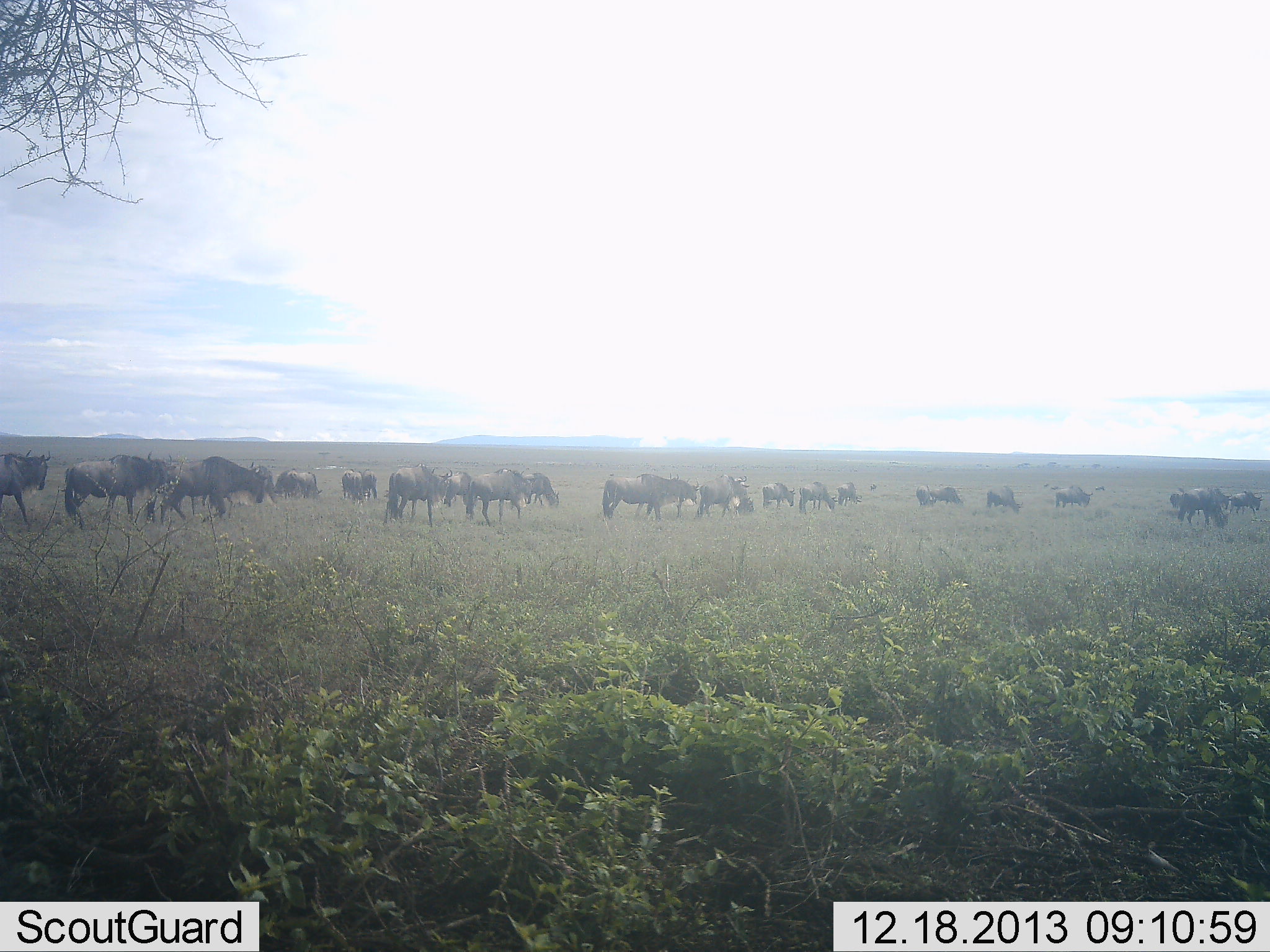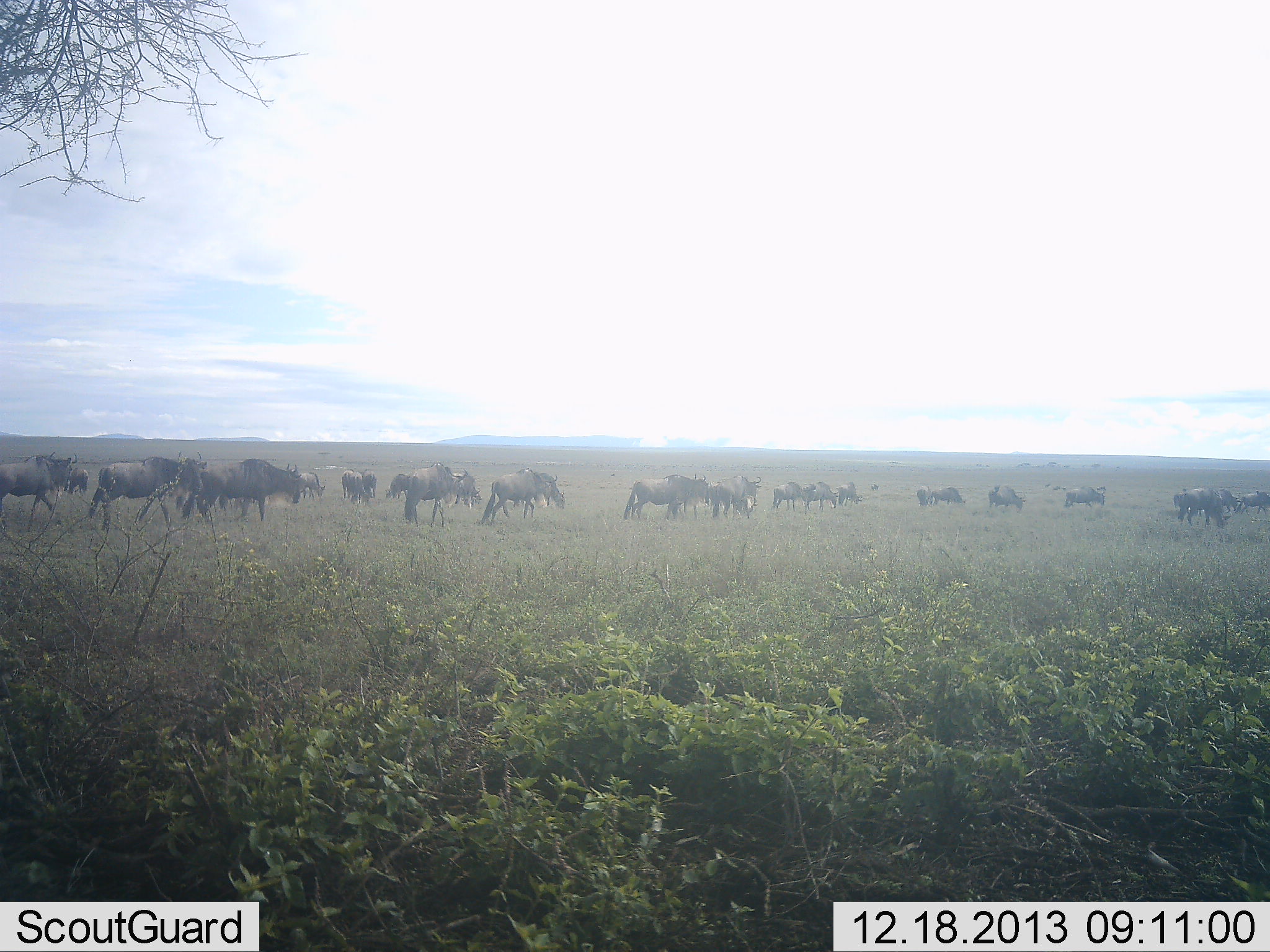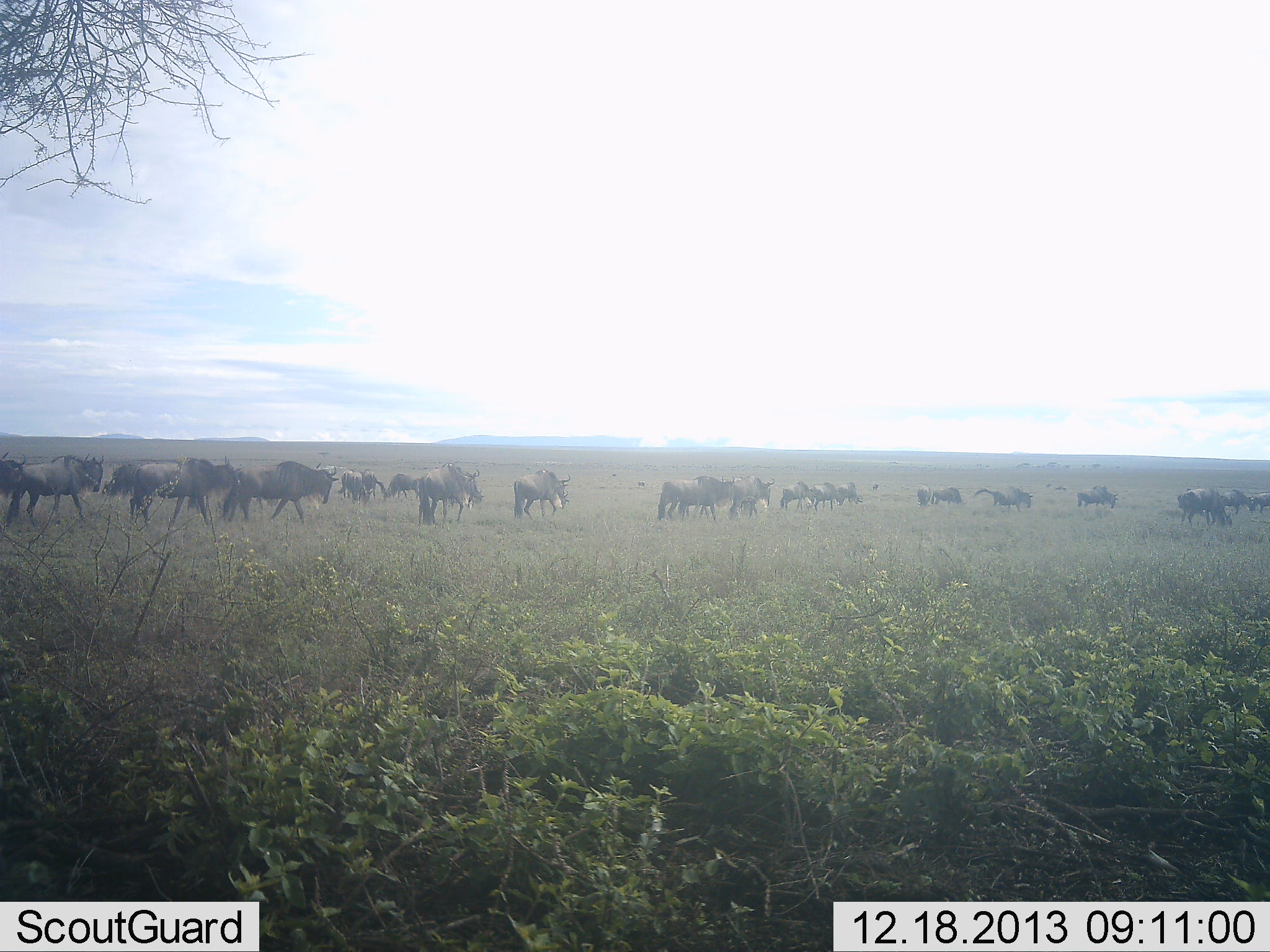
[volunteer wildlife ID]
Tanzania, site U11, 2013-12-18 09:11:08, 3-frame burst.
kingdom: Animalia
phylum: Chordata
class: Mammalia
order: Artiodactyla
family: Bovidae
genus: Connochaetes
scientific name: Connochaetes taurinus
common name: blue wildebeest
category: wildebeest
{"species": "wildebeest (blue wildebeest) (Connochaetes taurinus)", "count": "11-50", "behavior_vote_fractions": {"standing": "0%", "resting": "0%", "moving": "100%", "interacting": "0%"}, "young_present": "0%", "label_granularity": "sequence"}